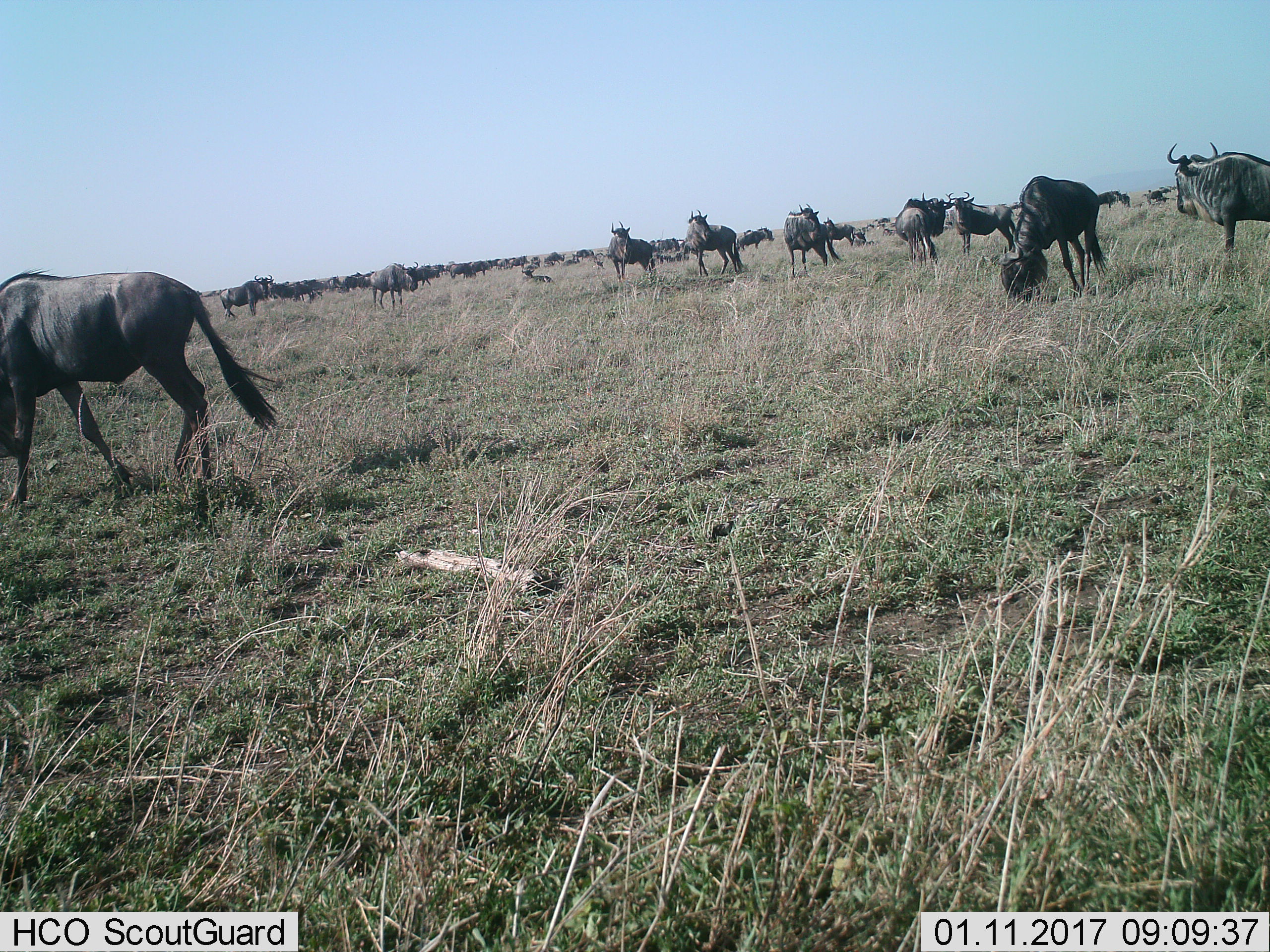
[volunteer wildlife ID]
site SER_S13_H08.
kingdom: Animalia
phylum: Chordata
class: Mammalia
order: Artiodactyla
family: Bovidae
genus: Connochaetes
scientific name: Connochaetes taurinus taurinus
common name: blue wildebeest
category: wildebeestblue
Wildebeestblue (blue wildebeest) (Connochaetes taurinus taurinus), count 11-50. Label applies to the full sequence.